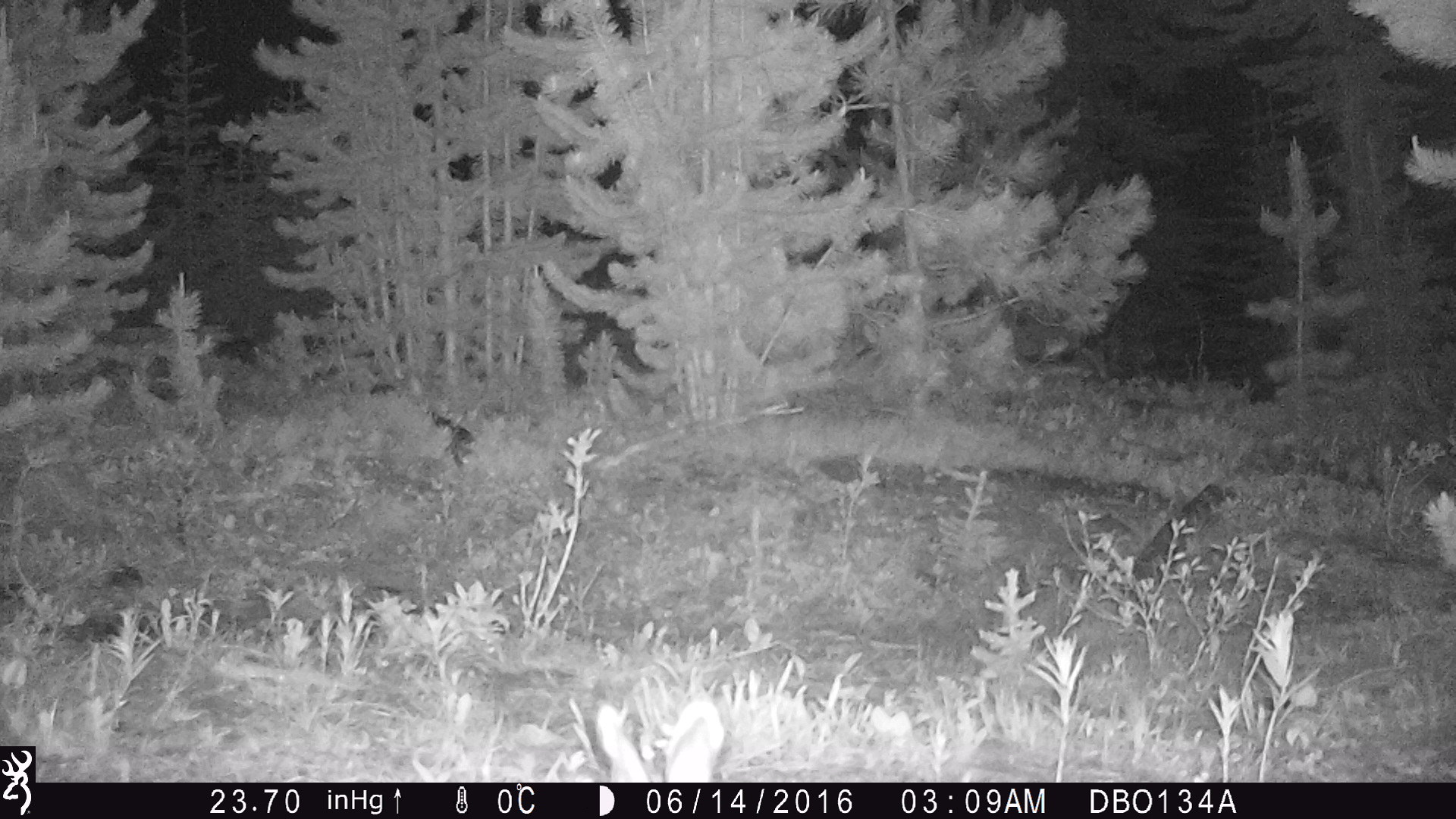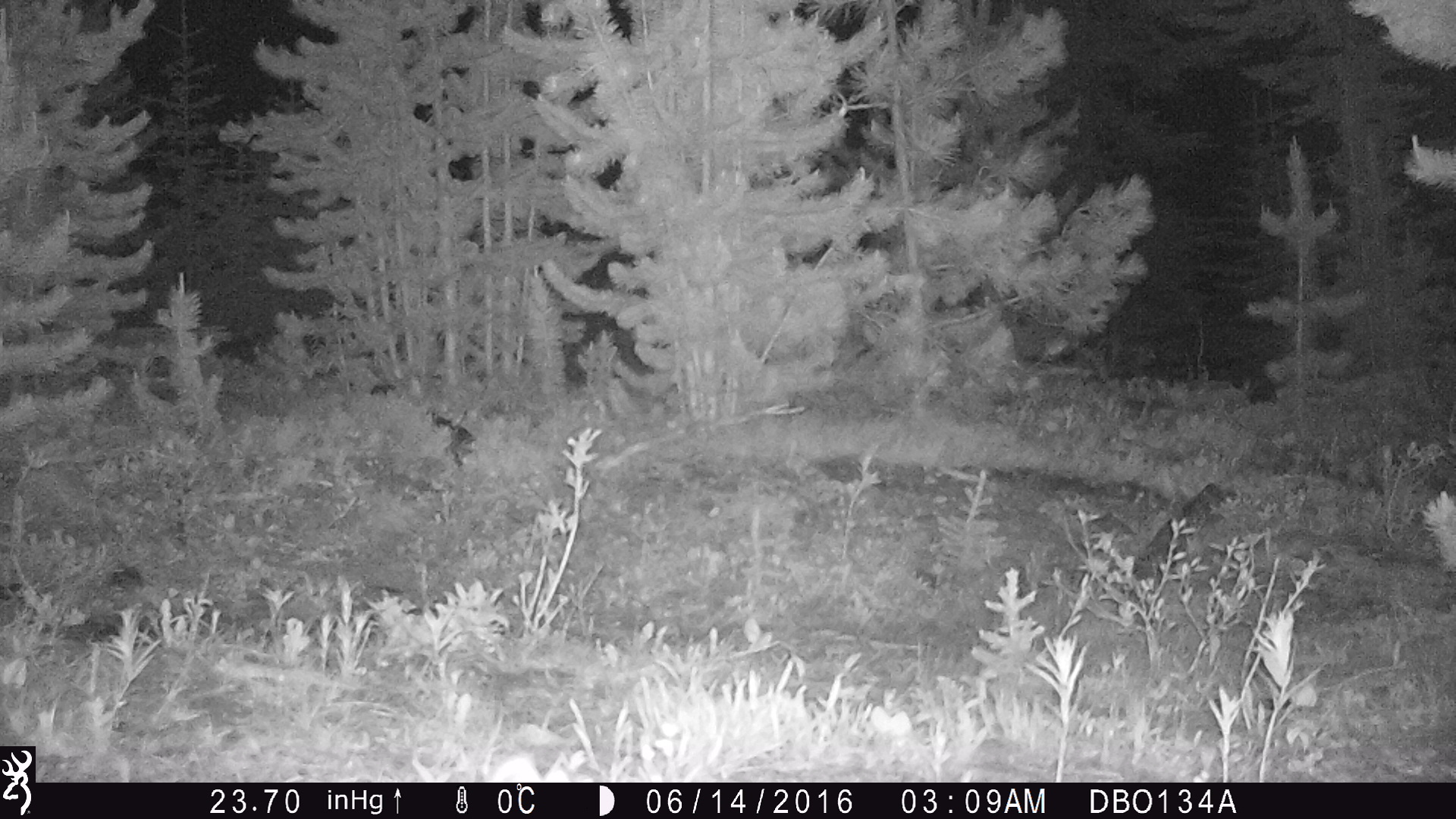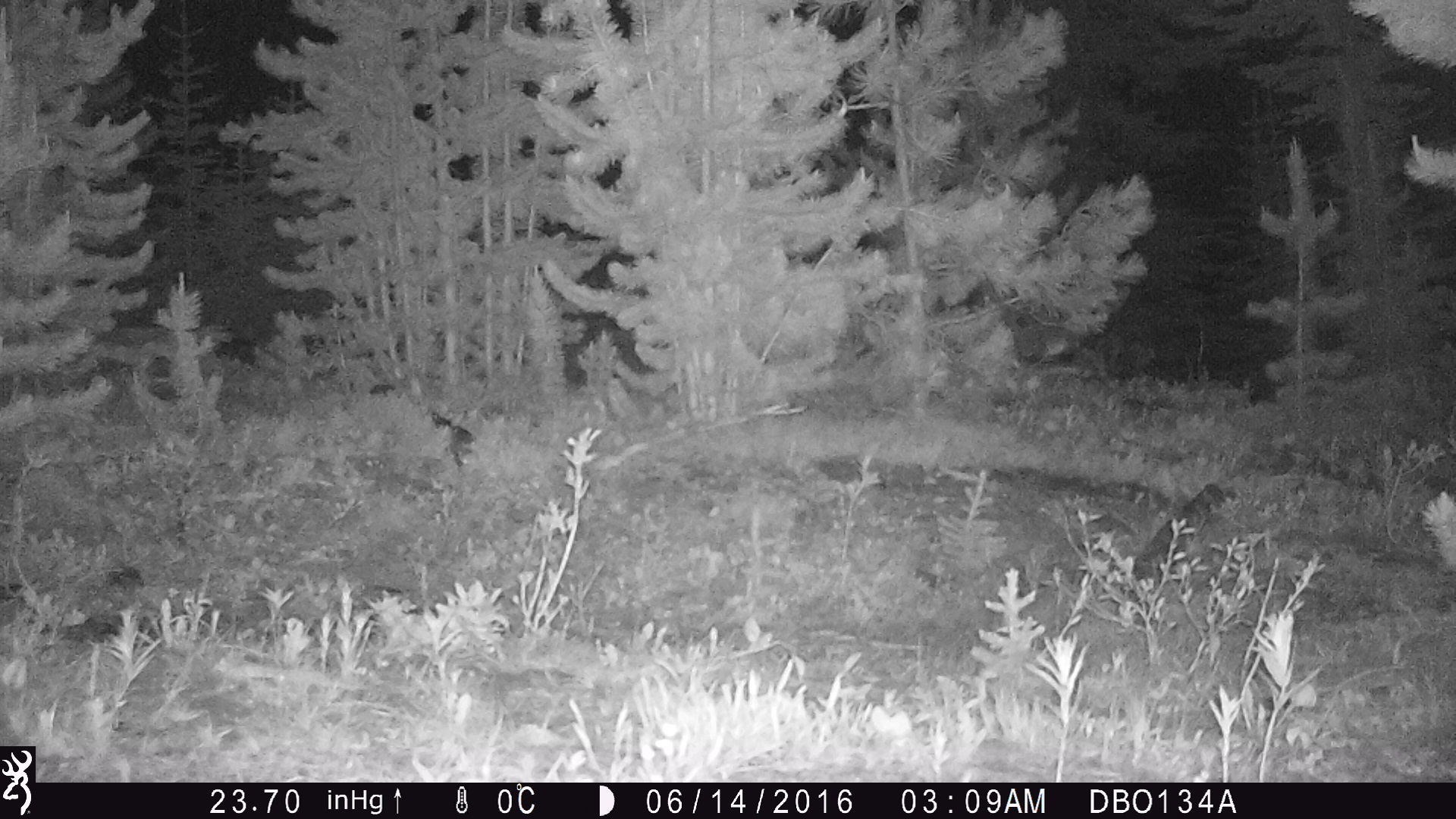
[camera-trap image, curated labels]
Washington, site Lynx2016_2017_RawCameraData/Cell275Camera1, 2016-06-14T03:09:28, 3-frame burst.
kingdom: Animalia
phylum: Chordata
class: Mammalia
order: Lagomorpha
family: Leporidae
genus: Lepus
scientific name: Lepus americanus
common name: snowshoe hare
Lepus americanus (snowshoe hare). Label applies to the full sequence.